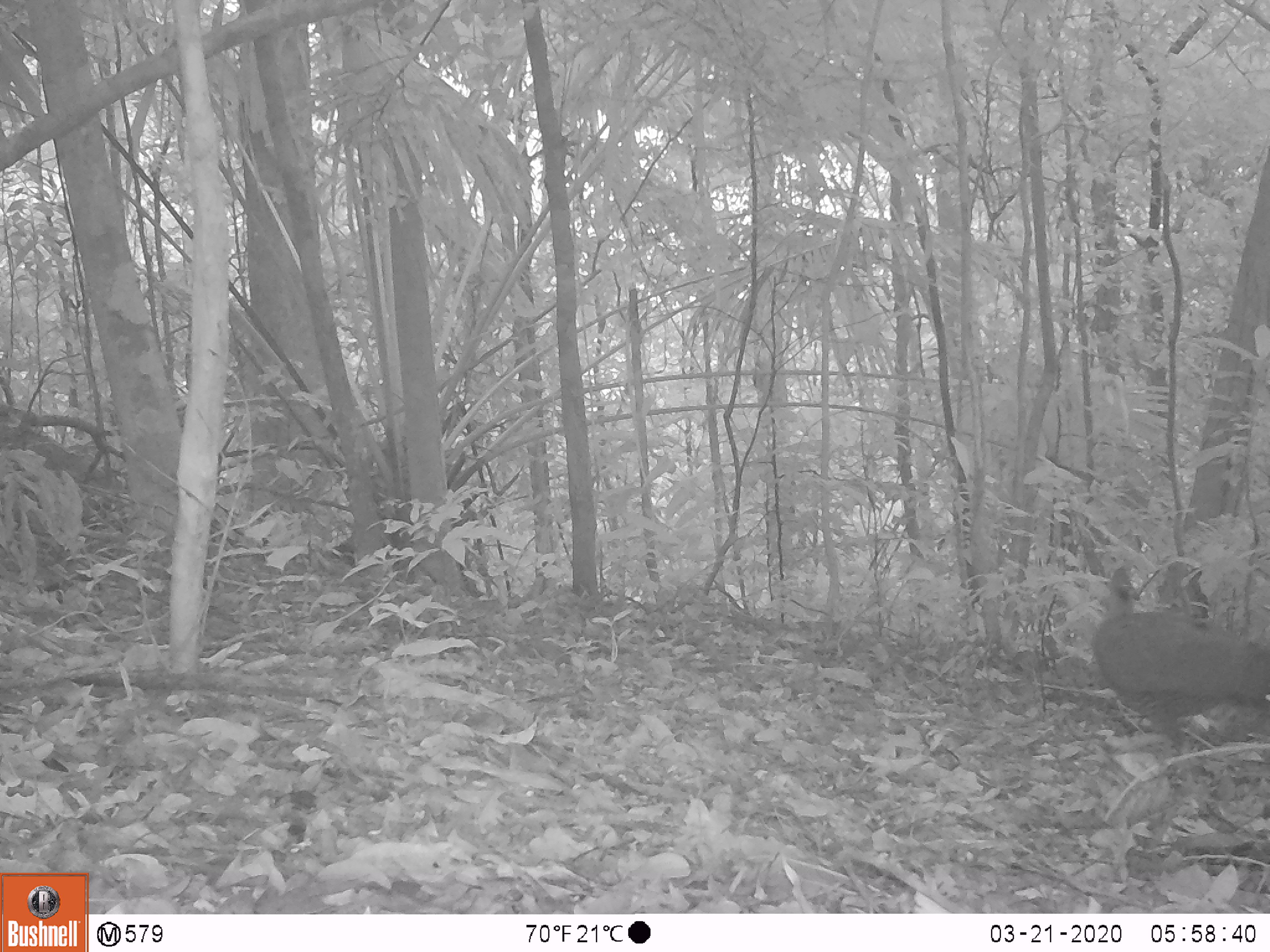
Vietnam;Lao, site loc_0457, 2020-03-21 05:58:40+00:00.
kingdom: Animalia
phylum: Chordata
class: Aves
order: Galliformes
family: Phasianidae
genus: Lophura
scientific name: Lophura nycthemera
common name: silver pheasant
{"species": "silver pheasant (Lophura nycthemera)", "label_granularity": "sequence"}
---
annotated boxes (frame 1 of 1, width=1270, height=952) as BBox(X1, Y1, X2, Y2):
silver pheasant: BBox(1091, 565, 1270, 788)